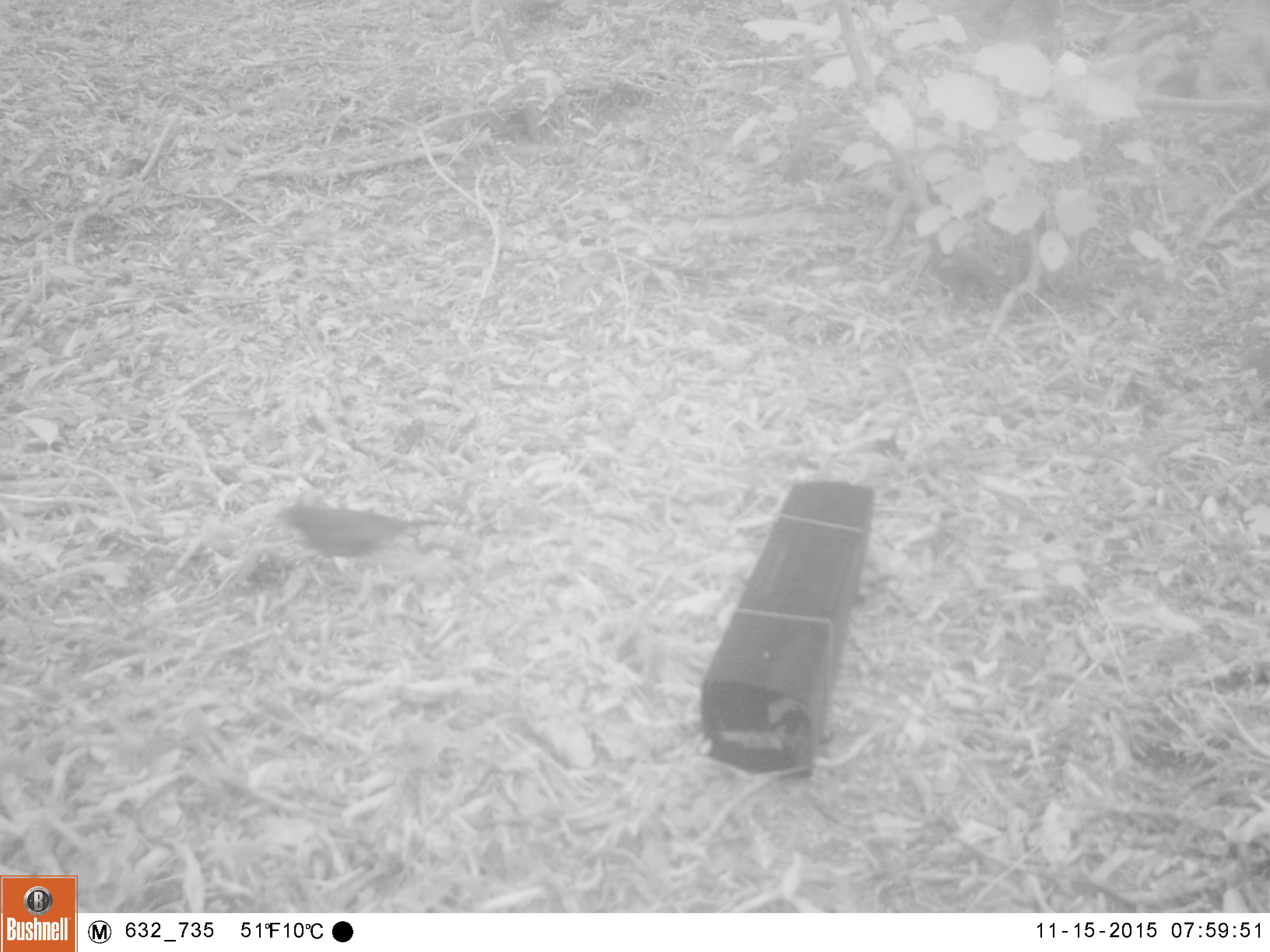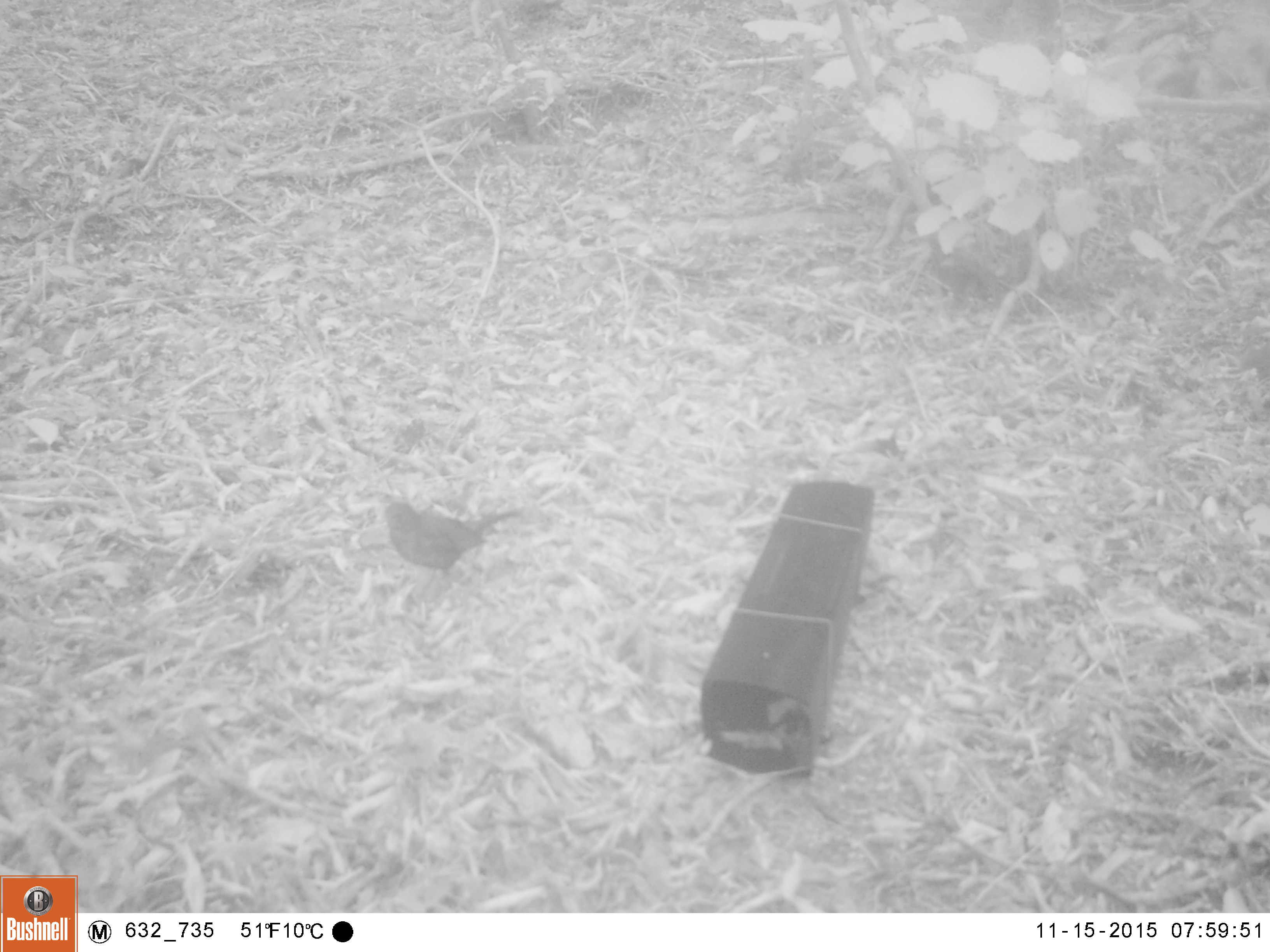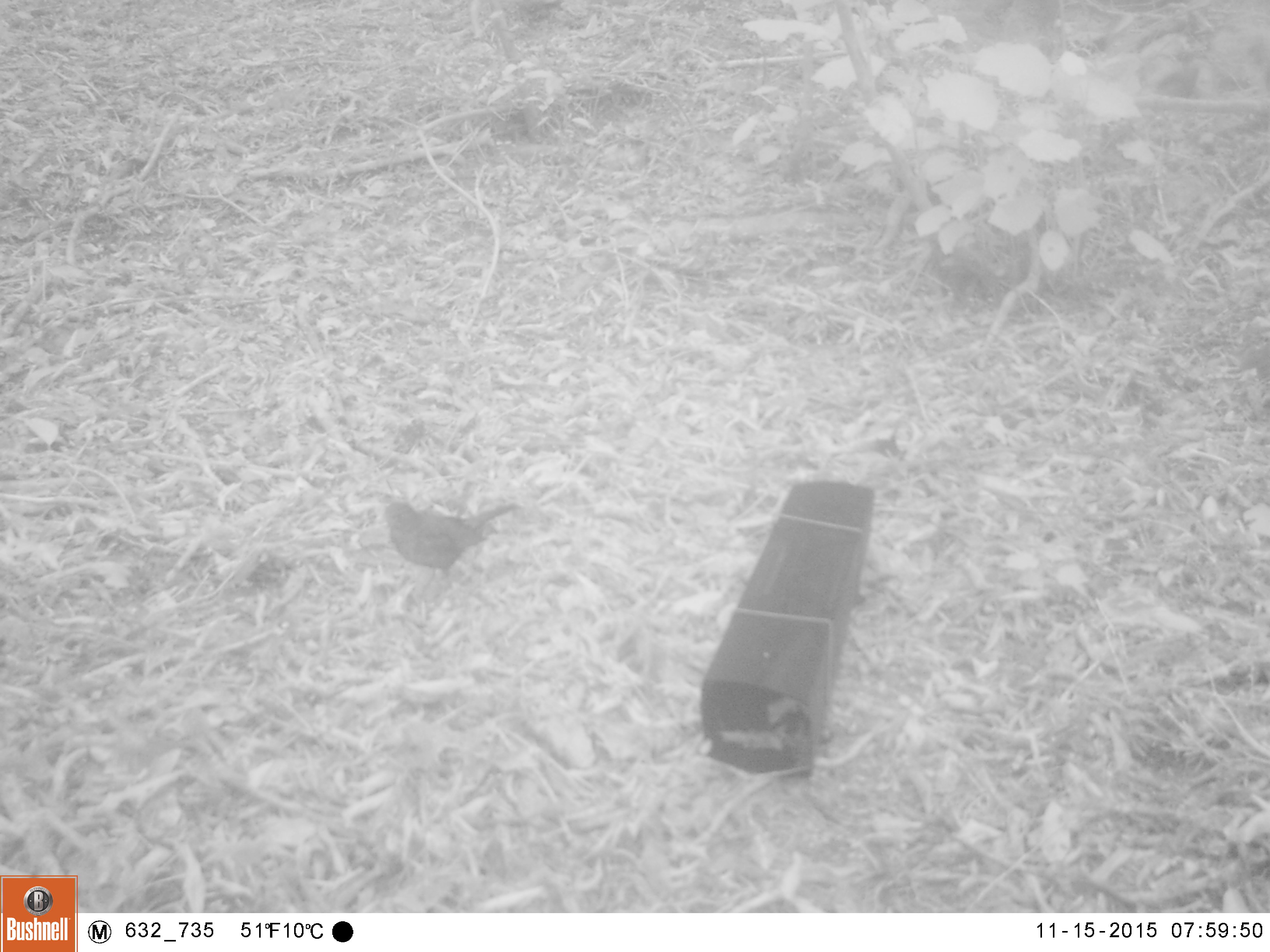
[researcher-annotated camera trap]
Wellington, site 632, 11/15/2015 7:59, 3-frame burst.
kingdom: Animalia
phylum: Chordata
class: Aves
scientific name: Aves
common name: bird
Bird (Aves).